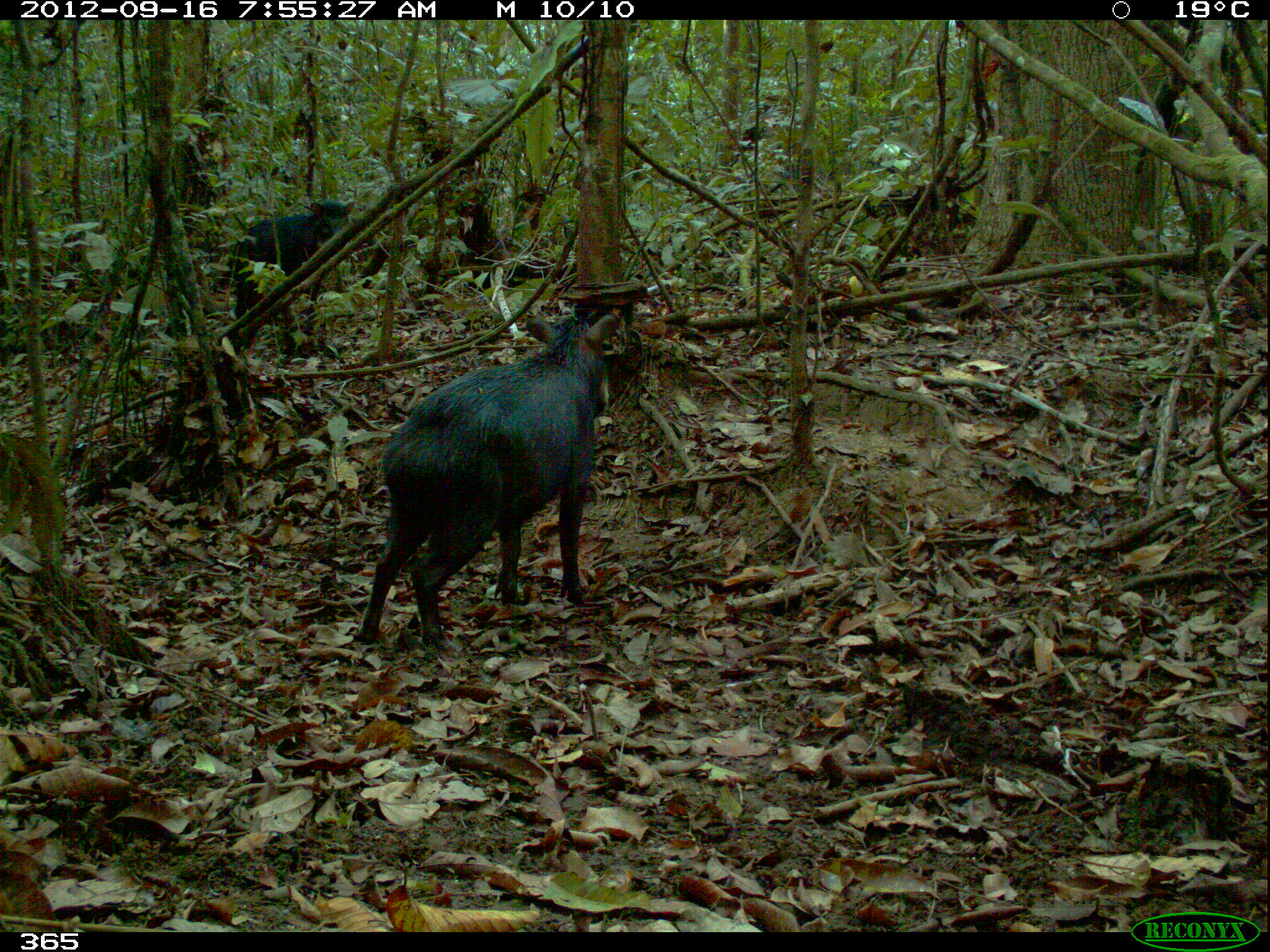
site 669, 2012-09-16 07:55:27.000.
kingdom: Animalia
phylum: Chordata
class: Mammalia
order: Artiodactyla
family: Tayassuidae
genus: Tayassu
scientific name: Tayassu pecari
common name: white-lipped peccary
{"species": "Tayassu pecari (white-lipped peccary)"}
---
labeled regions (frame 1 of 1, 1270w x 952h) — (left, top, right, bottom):
tayassu pecari: (351, 310, 627, 650); (230, 200, 354, 319)